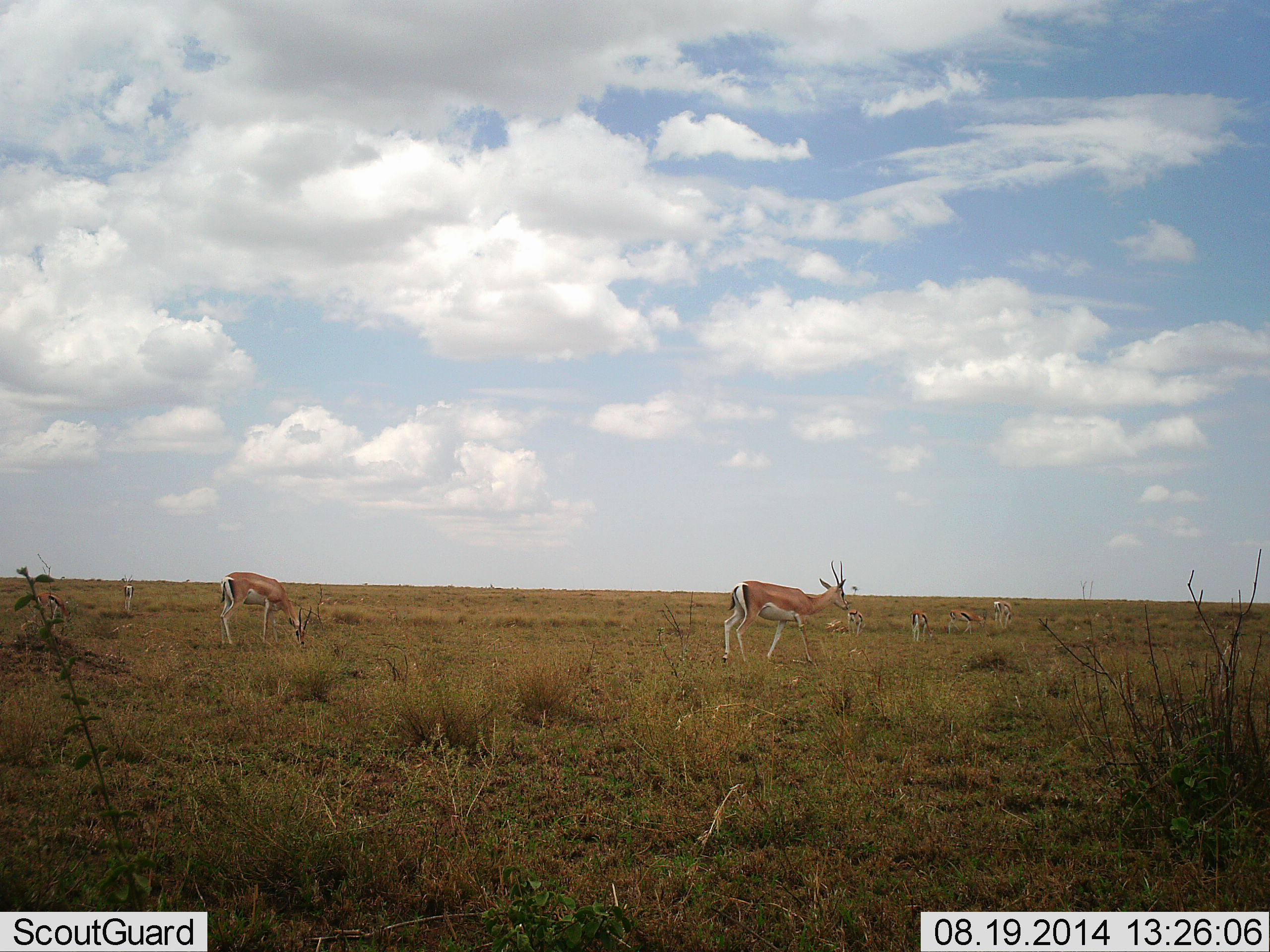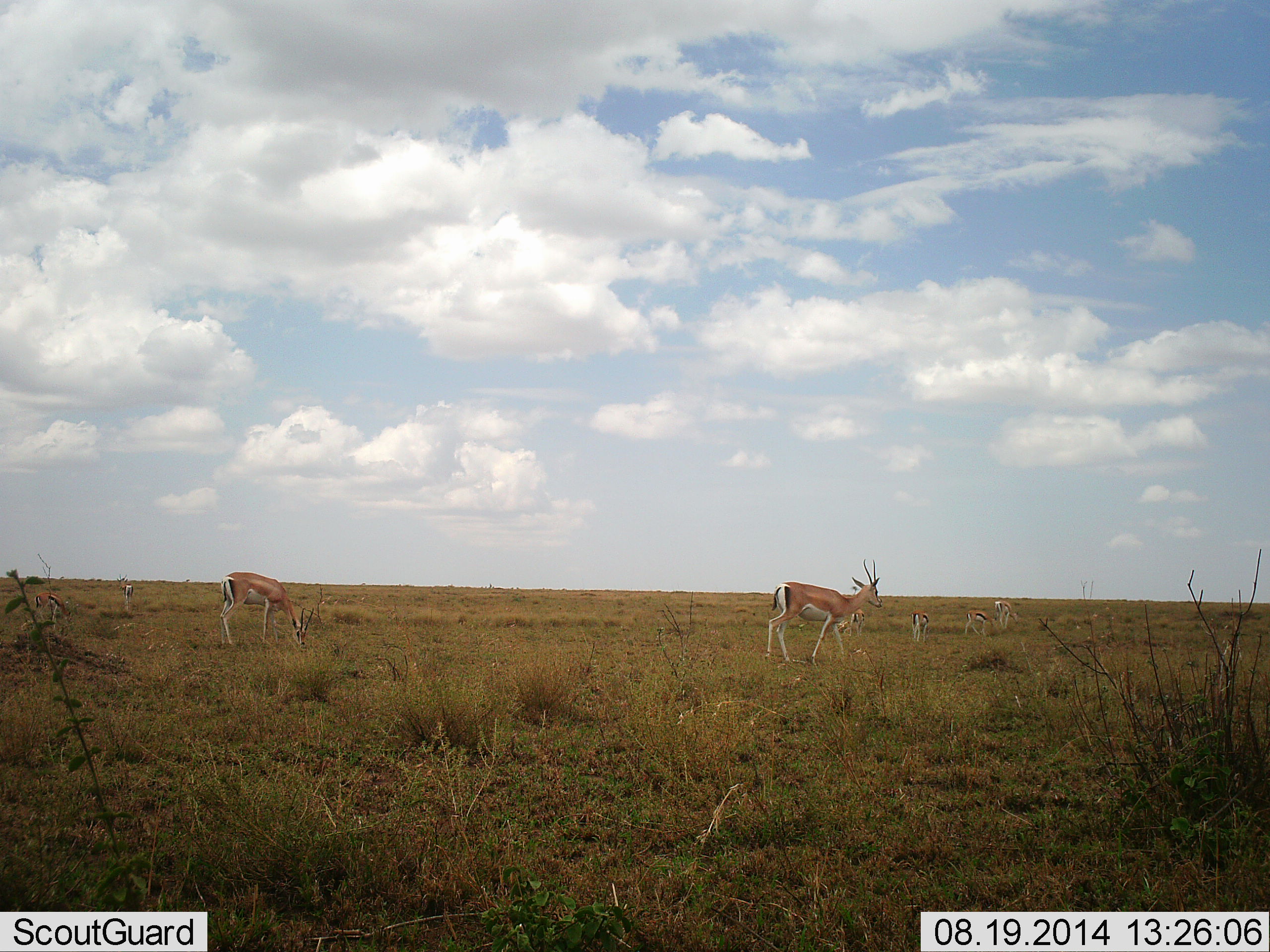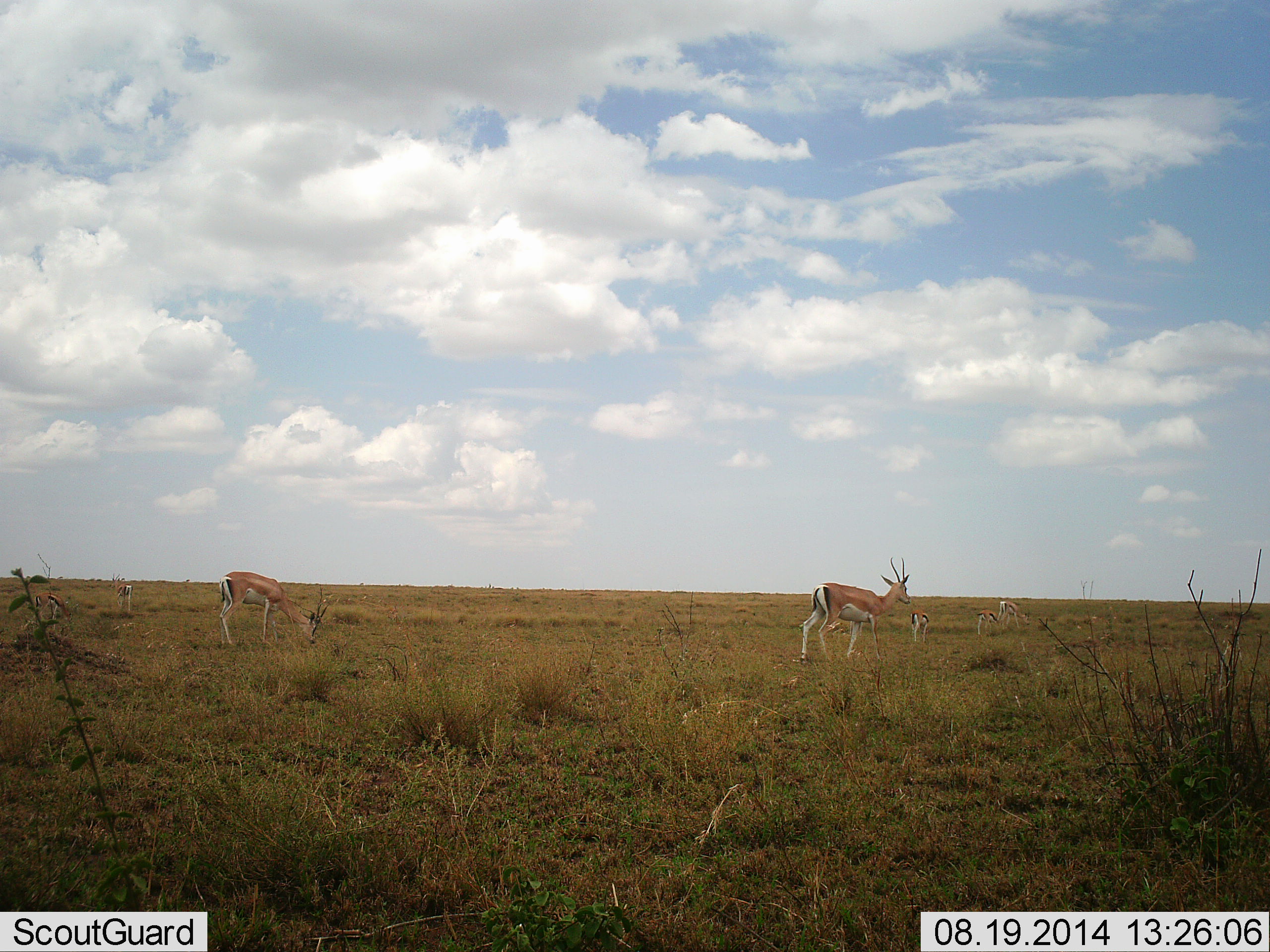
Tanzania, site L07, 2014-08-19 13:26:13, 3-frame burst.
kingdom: Animalia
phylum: Chordata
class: Mammalia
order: Artiodactyla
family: Bovidae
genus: Nanger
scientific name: Nanger granti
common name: grant's gazelle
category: gazellegrants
Gazellegrants (grant's gazelle) (Nanger granti), count 7. Behavior (volunteer vote fractions): standing 79%, resting 14%, moving 79%, interacting 0%. Young present (vote fraction): 14%. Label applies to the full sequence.